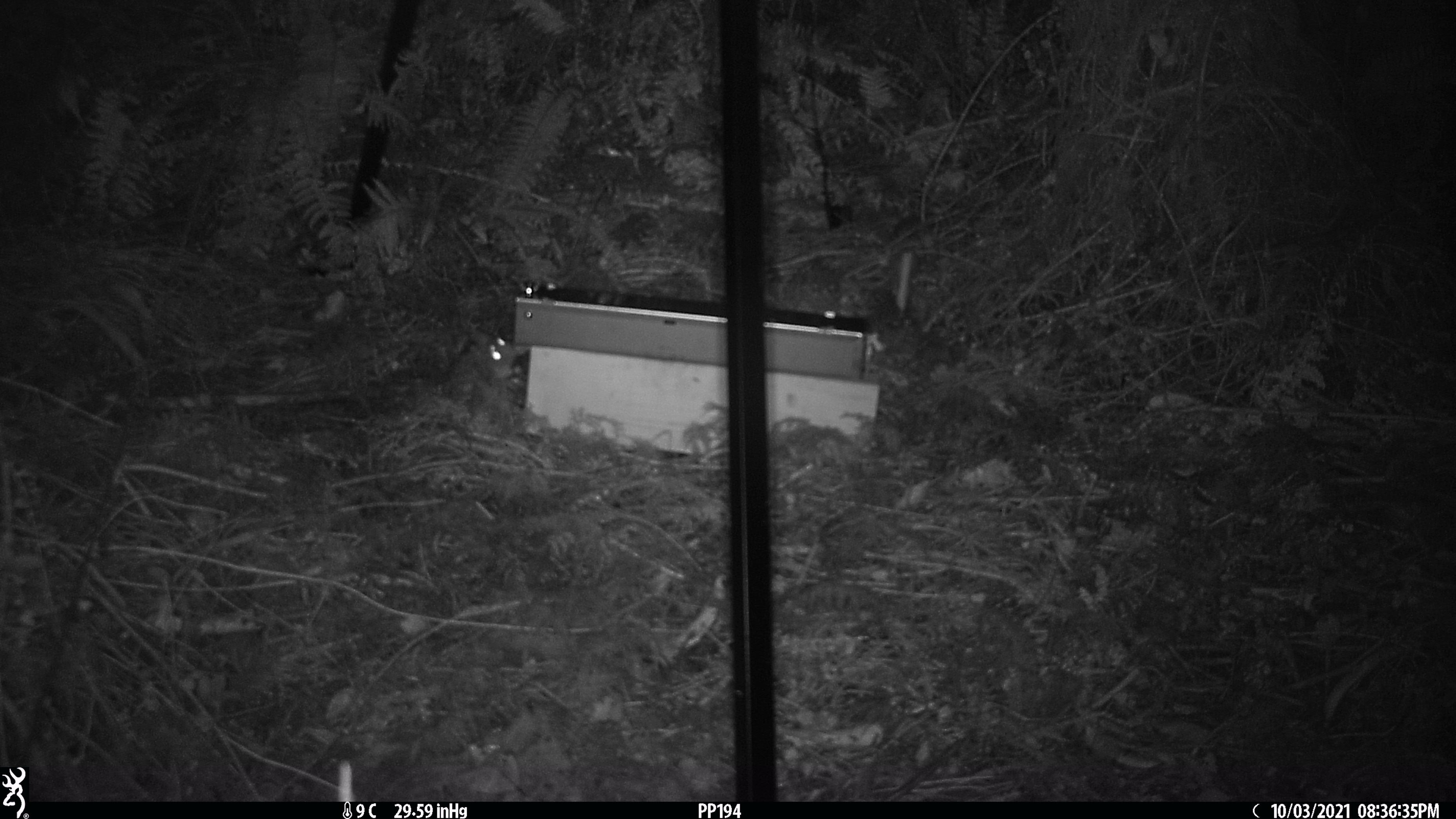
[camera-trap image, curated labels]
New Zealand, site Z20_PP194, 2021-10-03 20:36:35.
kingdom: Animalia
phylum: Chordata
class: Mammalia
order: Rodentia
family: Muridae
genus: Rattus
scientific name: Rattus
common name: rat